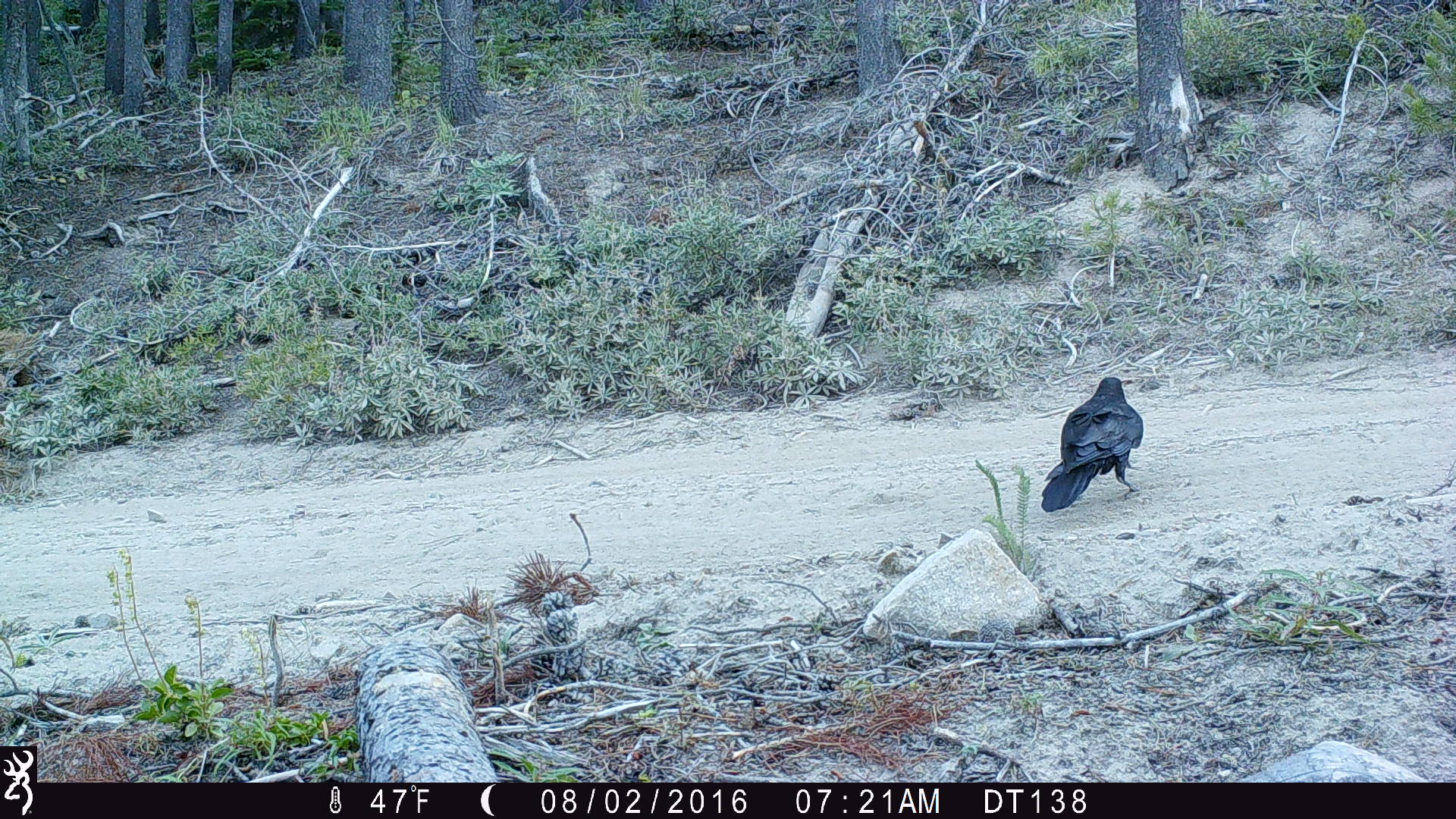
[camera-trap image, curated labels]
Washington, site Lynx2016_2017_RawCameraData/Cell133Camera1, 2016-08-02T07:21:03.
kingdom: Animalia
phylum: Chordata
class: Aves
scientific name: Aves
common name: birds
Aves (birds). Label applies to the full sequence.